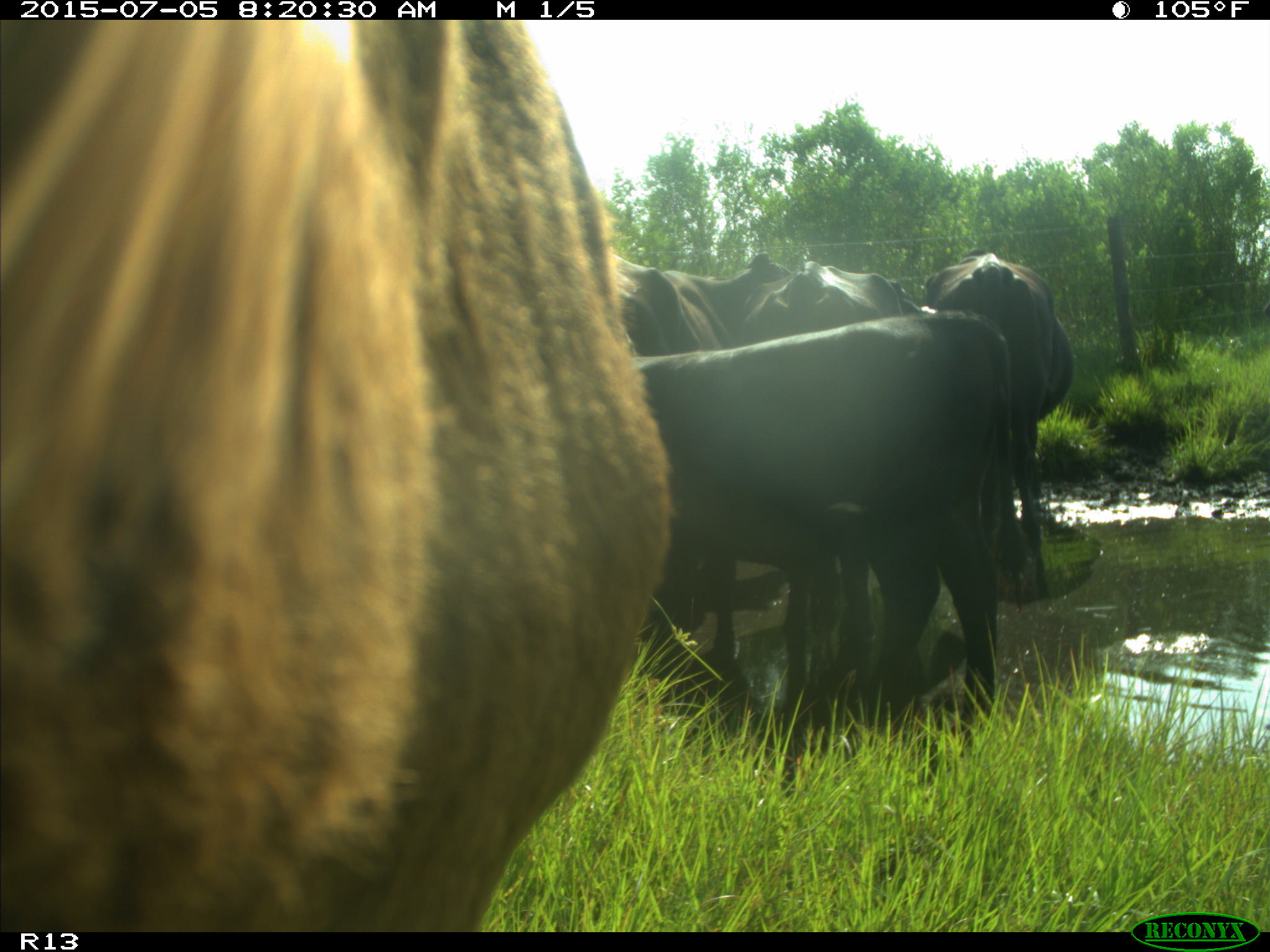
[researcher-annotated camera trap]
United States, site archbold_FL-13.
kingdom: Animalia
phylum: Chordata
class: Mammalia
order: Artiodactyla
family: Bovidae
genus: Bos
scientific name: Bos taurus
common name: domestic cow